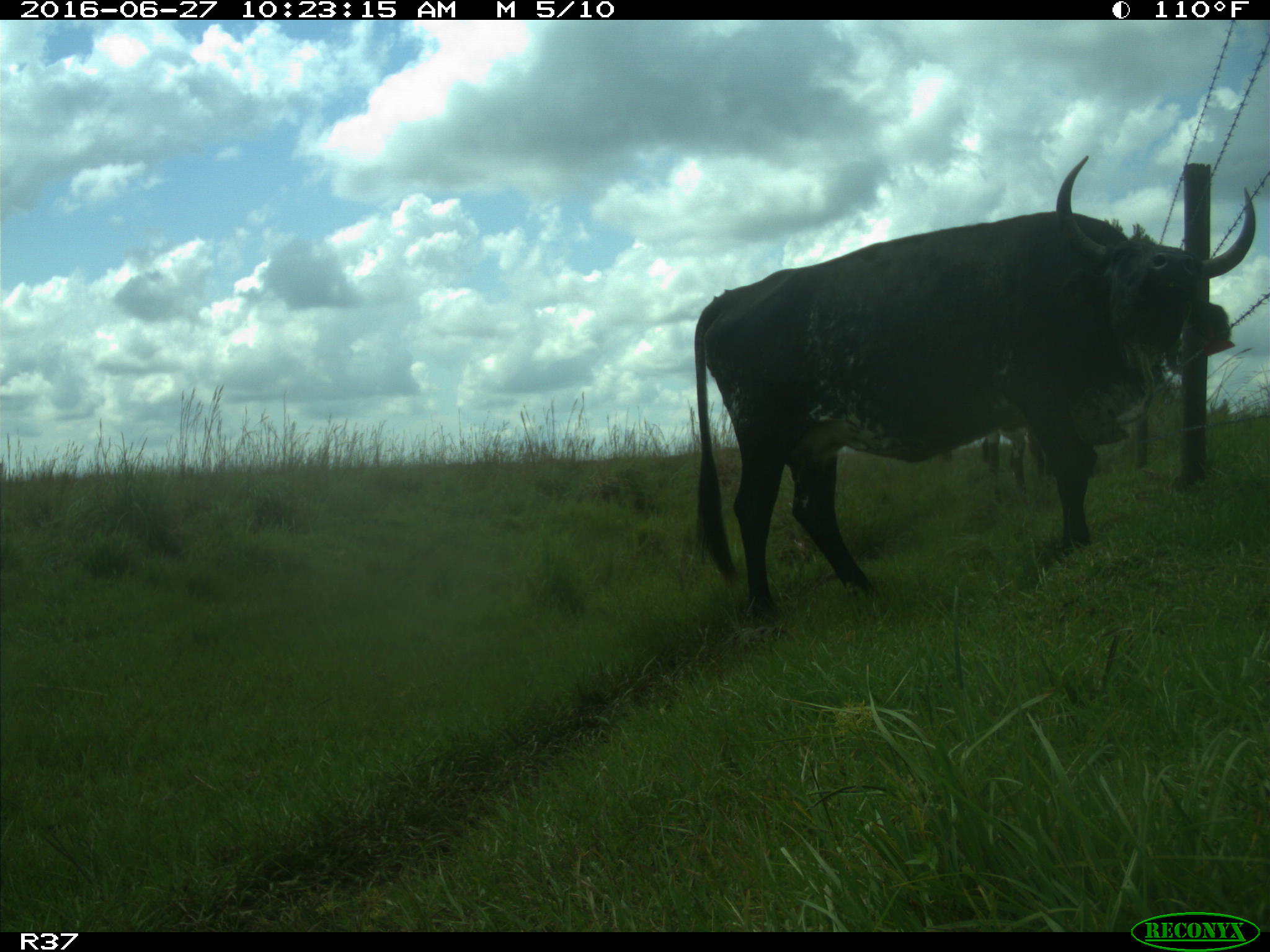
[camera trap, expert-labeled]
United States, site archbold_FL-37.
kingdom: Animalia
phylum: Chordata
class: Mammalia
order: Artiodactyla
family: Bovidae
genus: Bos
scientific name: Bos taurus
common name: domestic cow